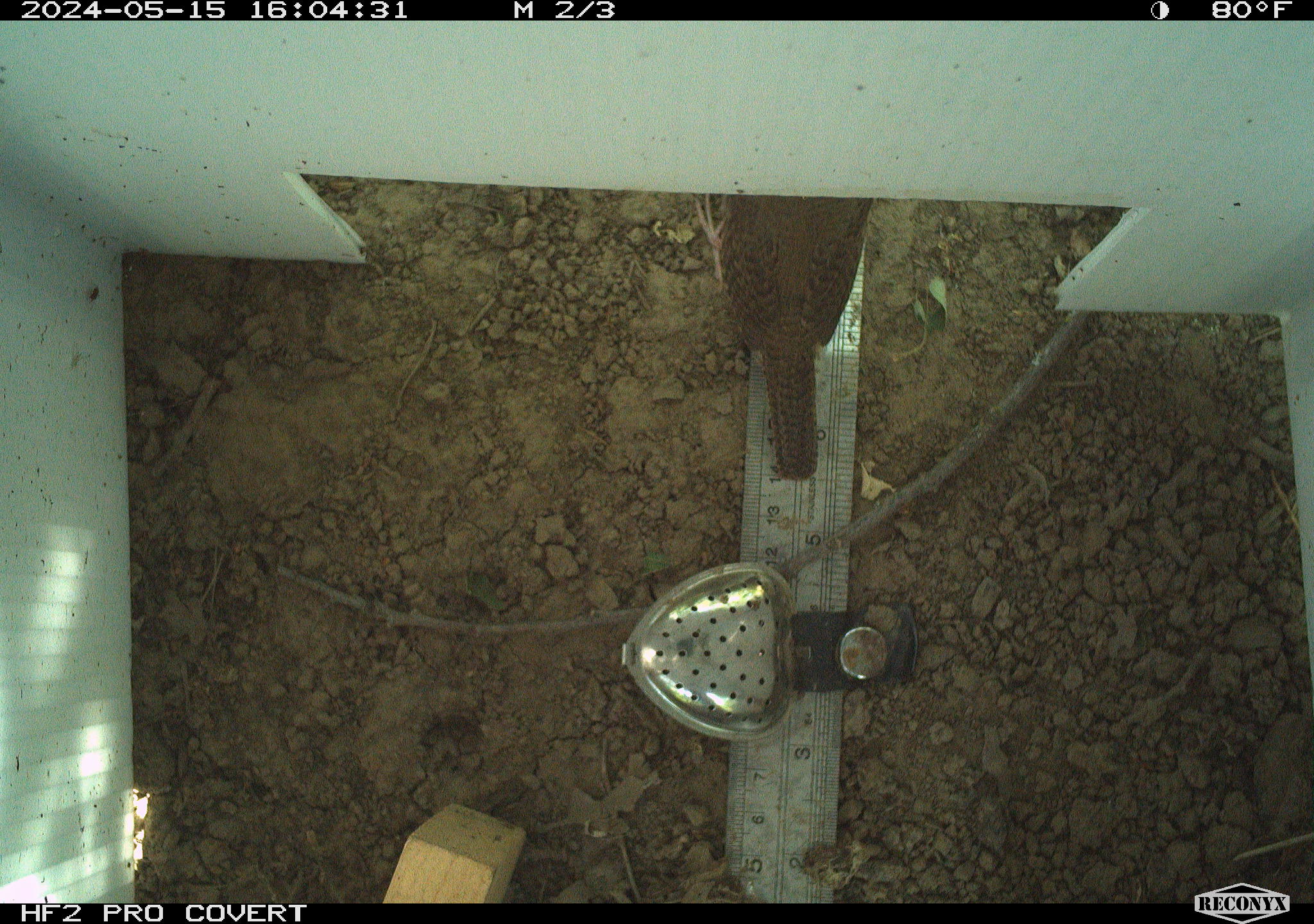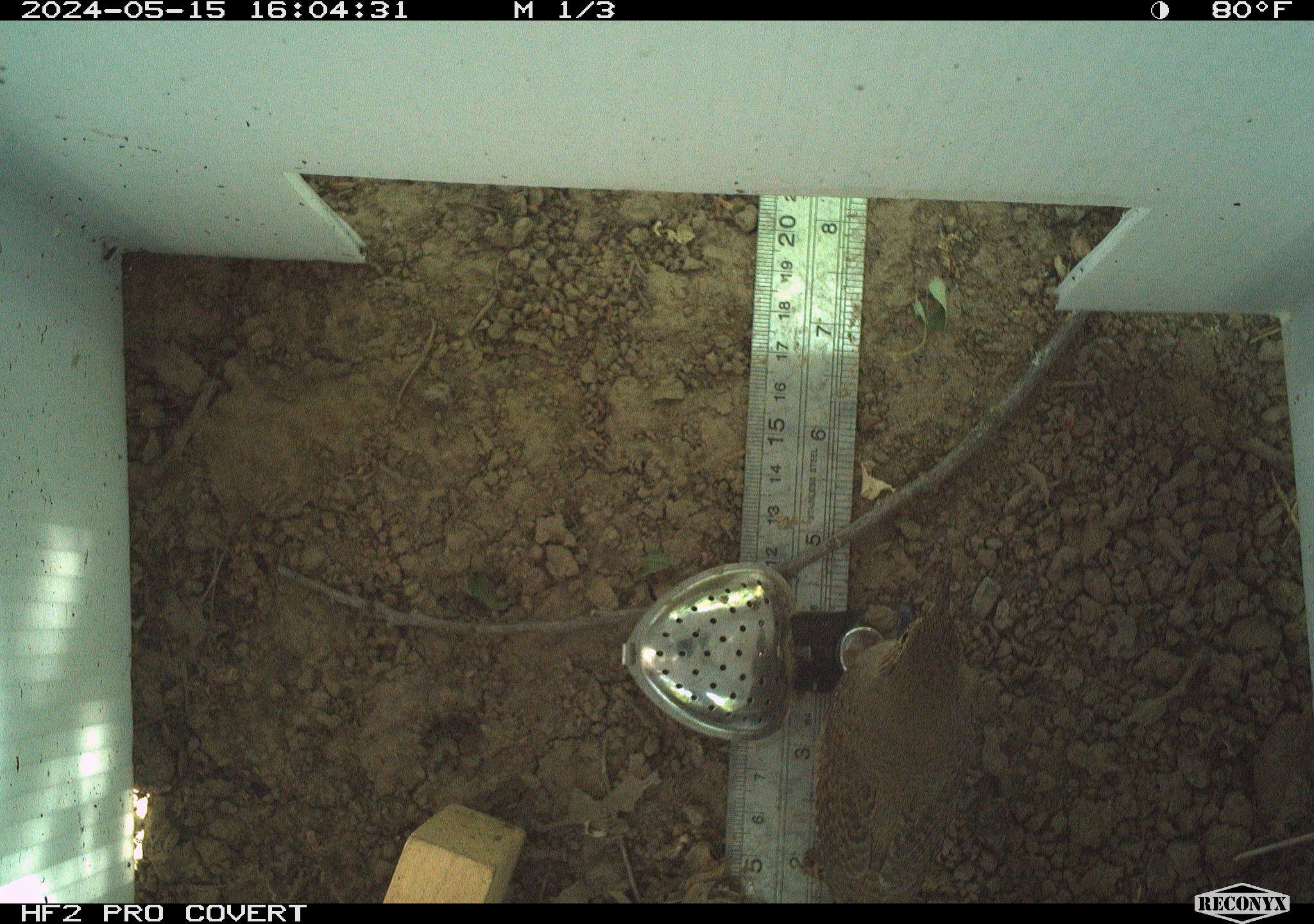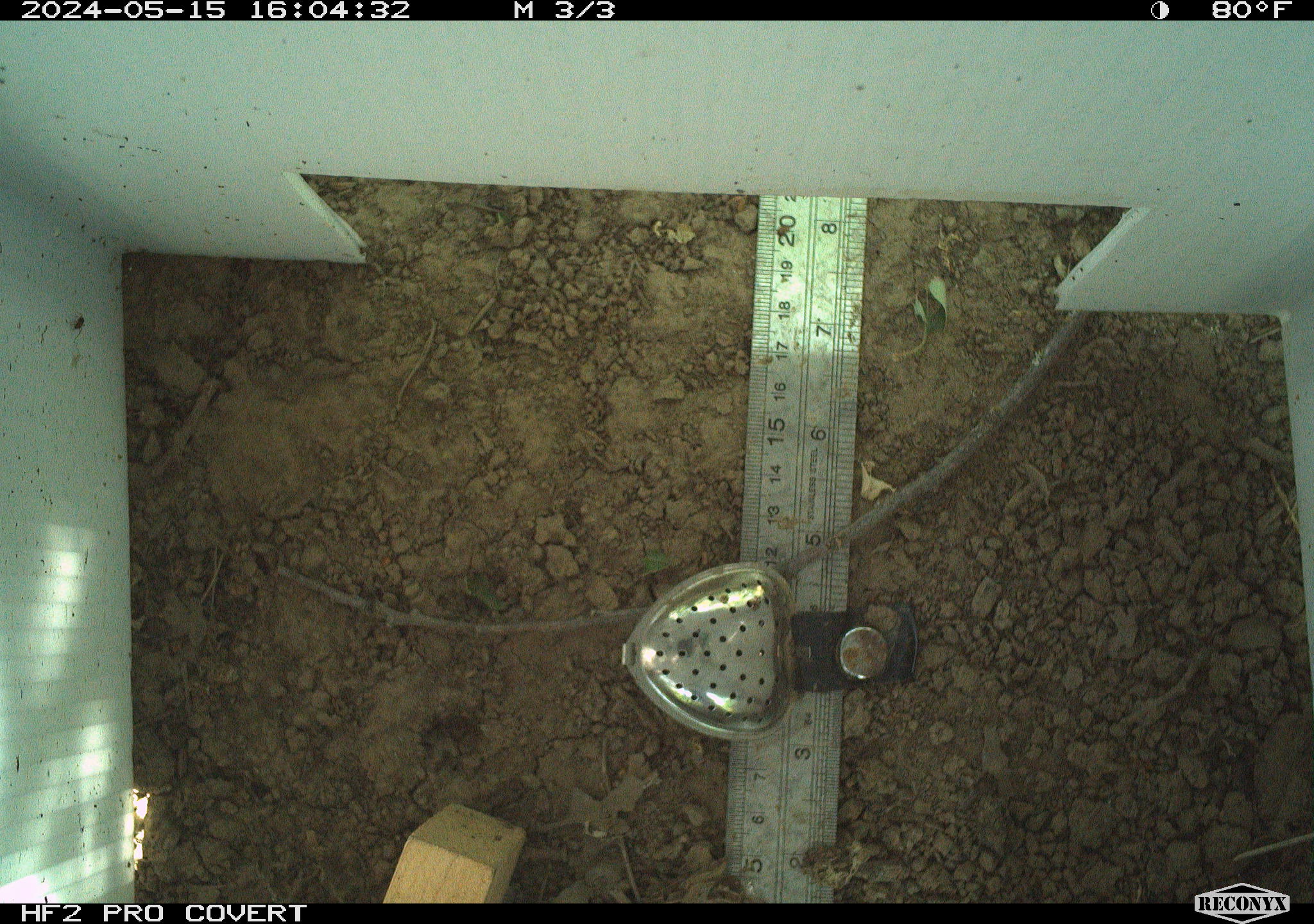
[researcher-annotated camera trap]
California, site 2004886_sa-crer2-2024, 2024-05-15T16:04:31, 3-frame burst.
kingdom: Animalia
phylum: Chordata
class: Aves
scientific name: Aves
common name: bird